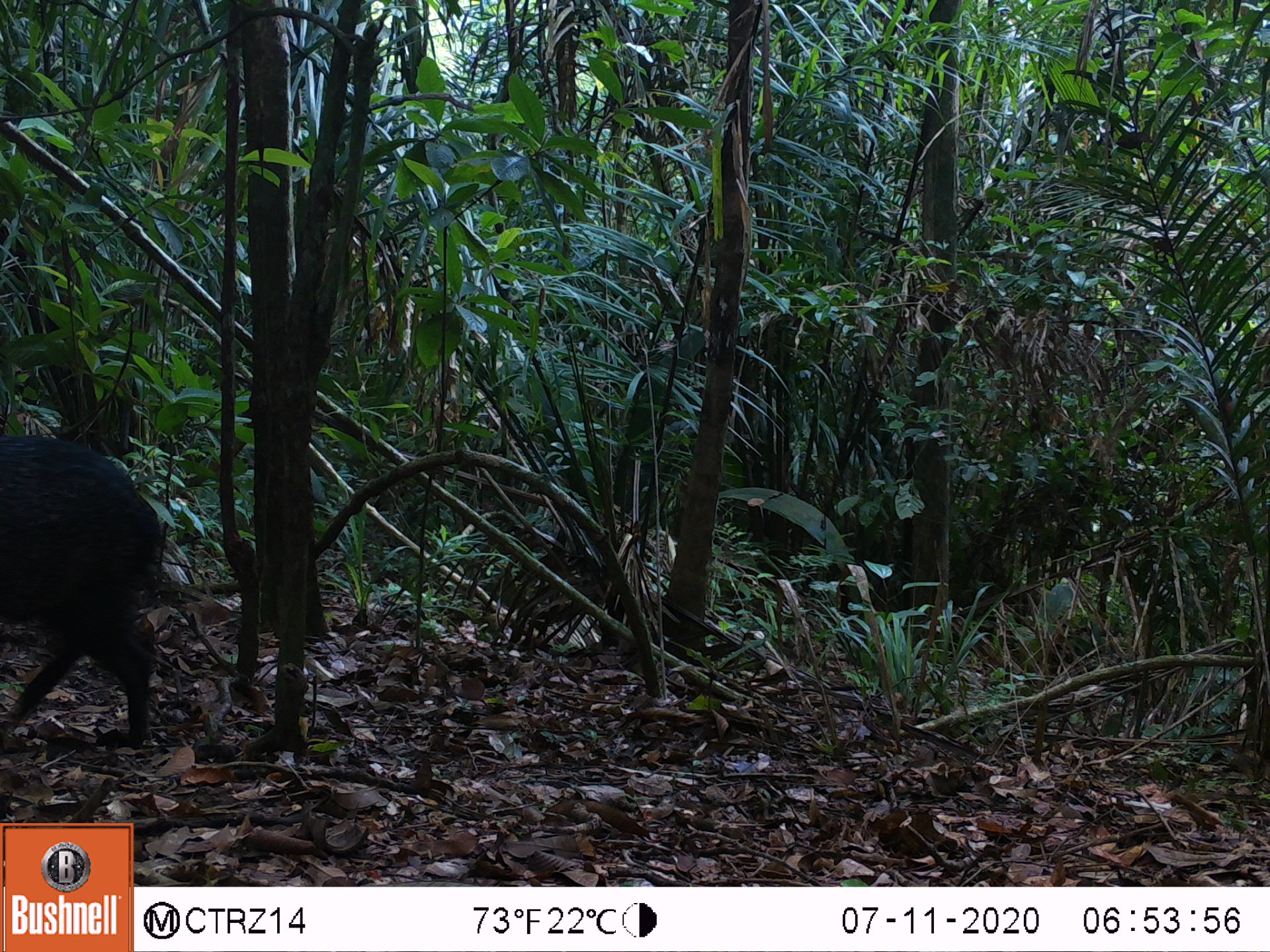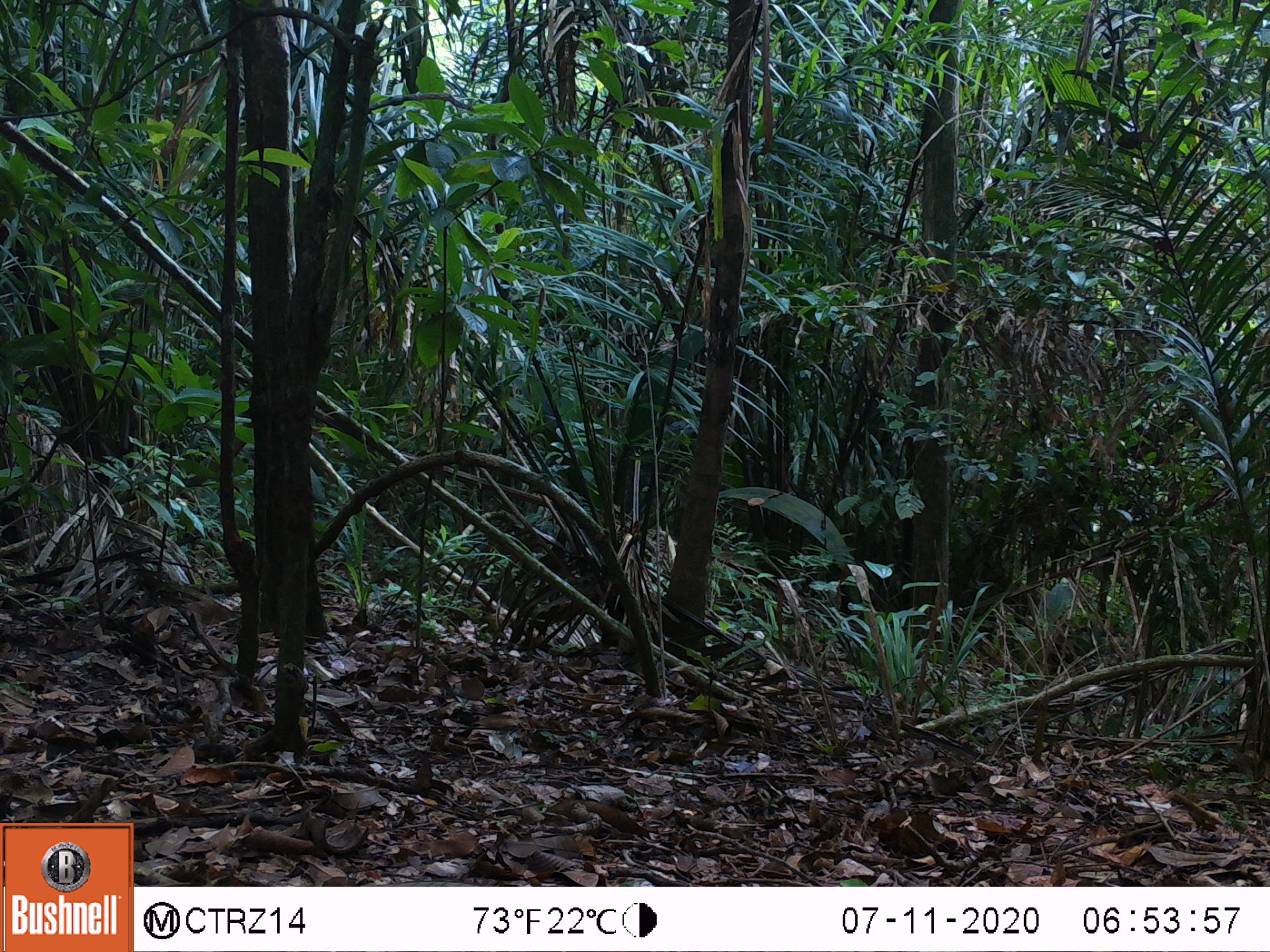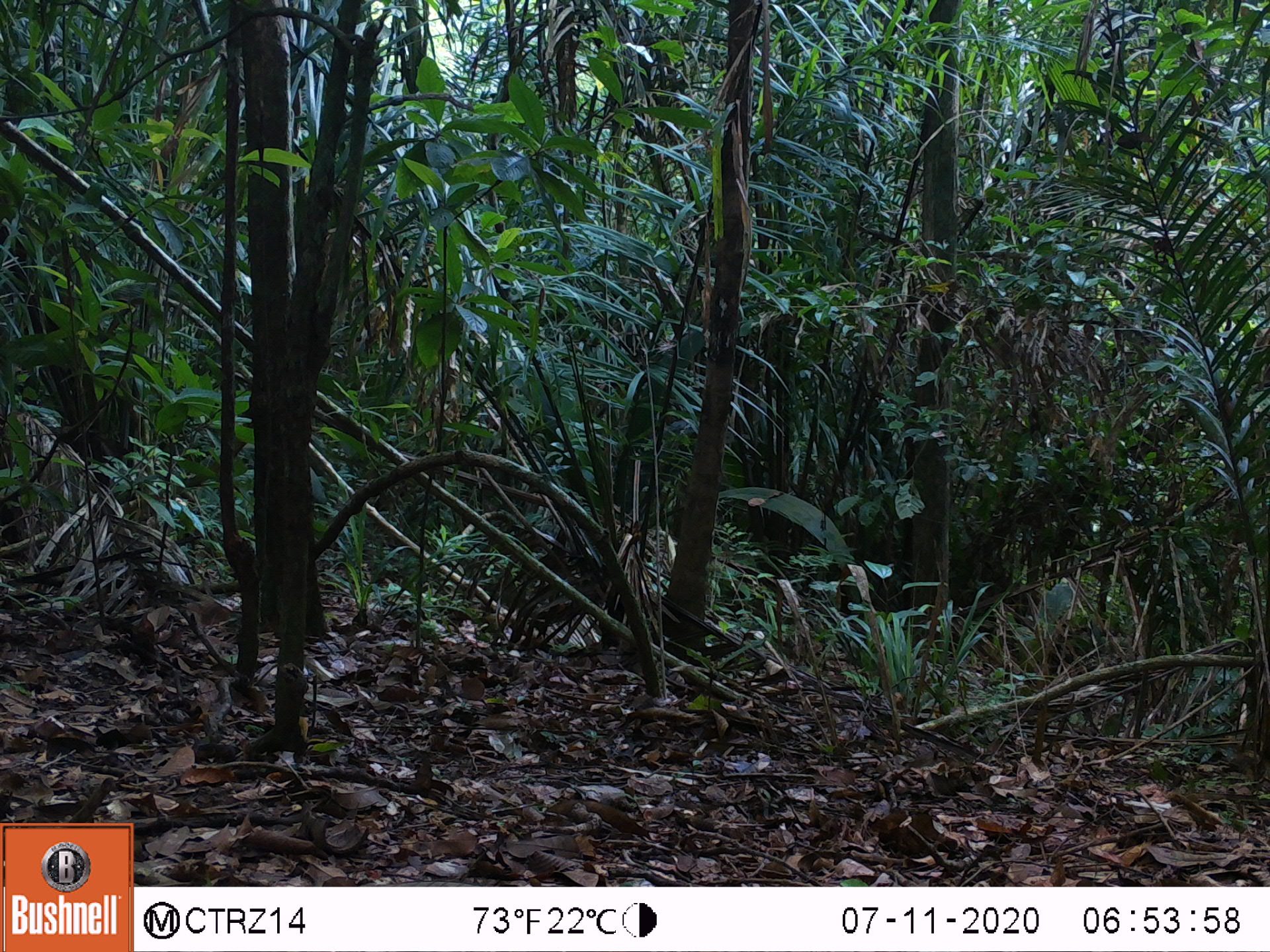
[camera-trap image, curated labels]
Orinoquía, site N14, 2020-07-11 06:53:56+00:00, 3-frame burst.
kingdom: Animalia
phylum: Chordata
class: Mammalia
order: Artiodactyla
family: Tayassuidae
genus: Pecari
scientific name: Pecari tajacu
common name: collared peccary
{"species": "collared peccary (Pecari tajacu)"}